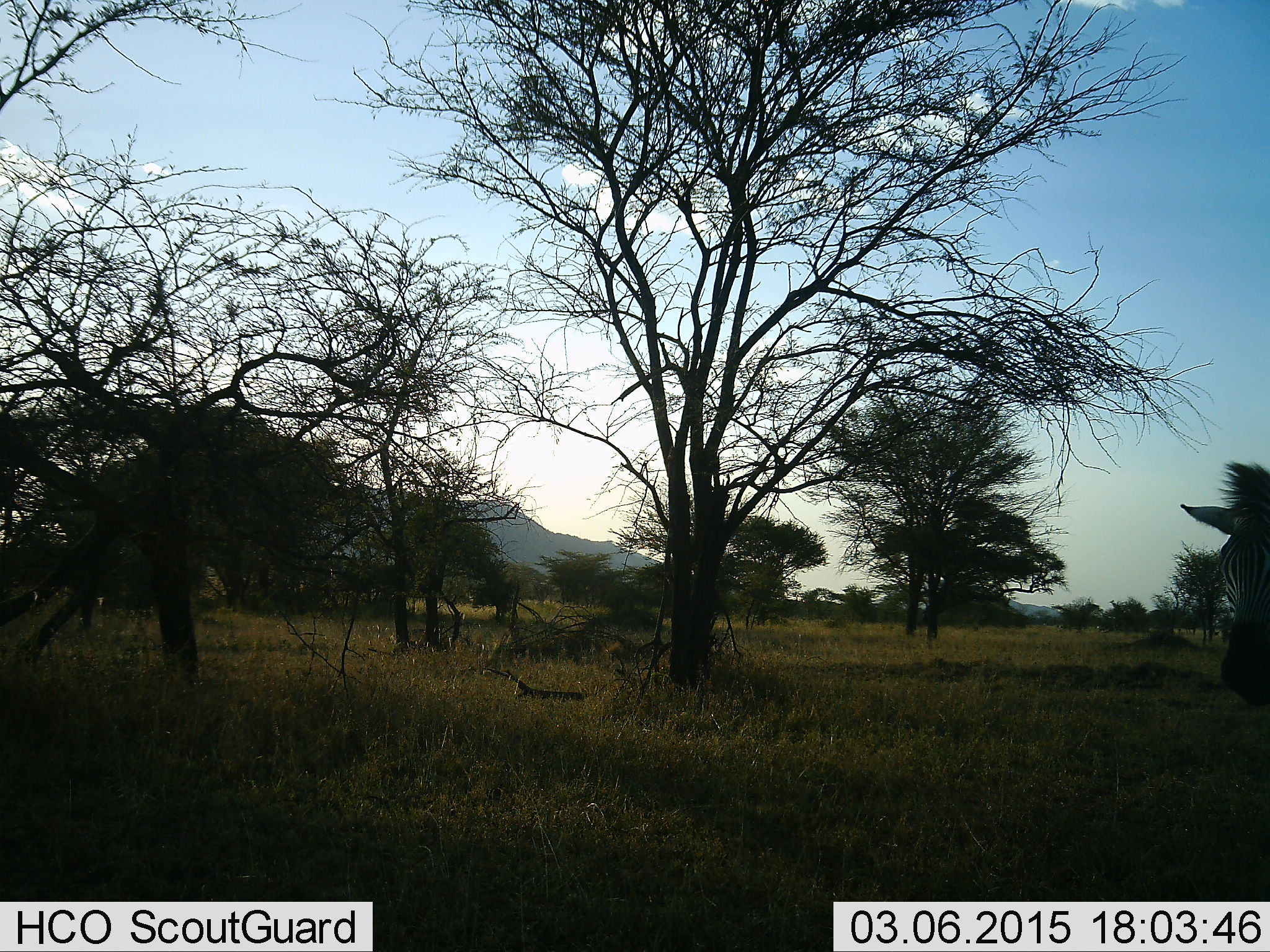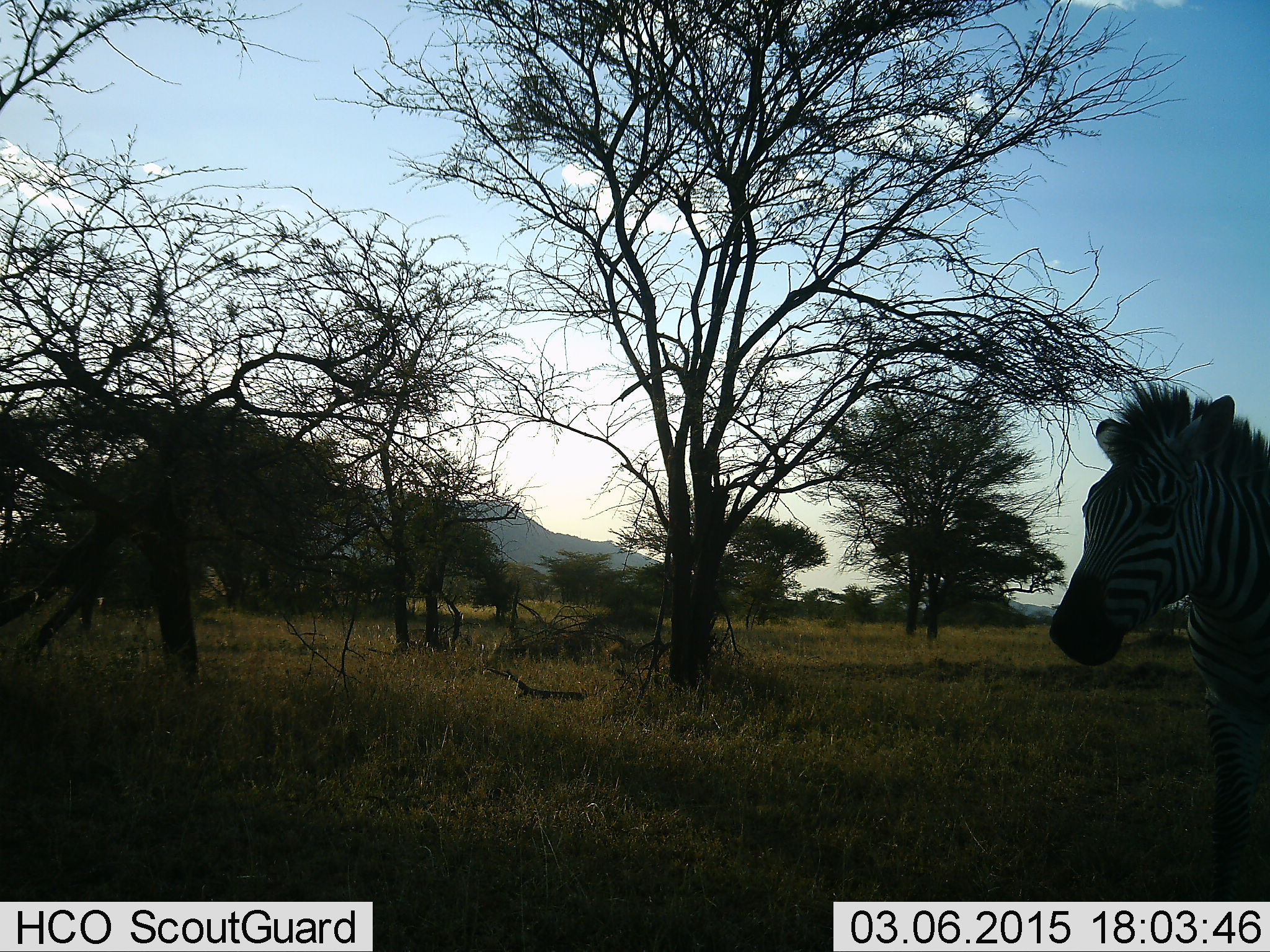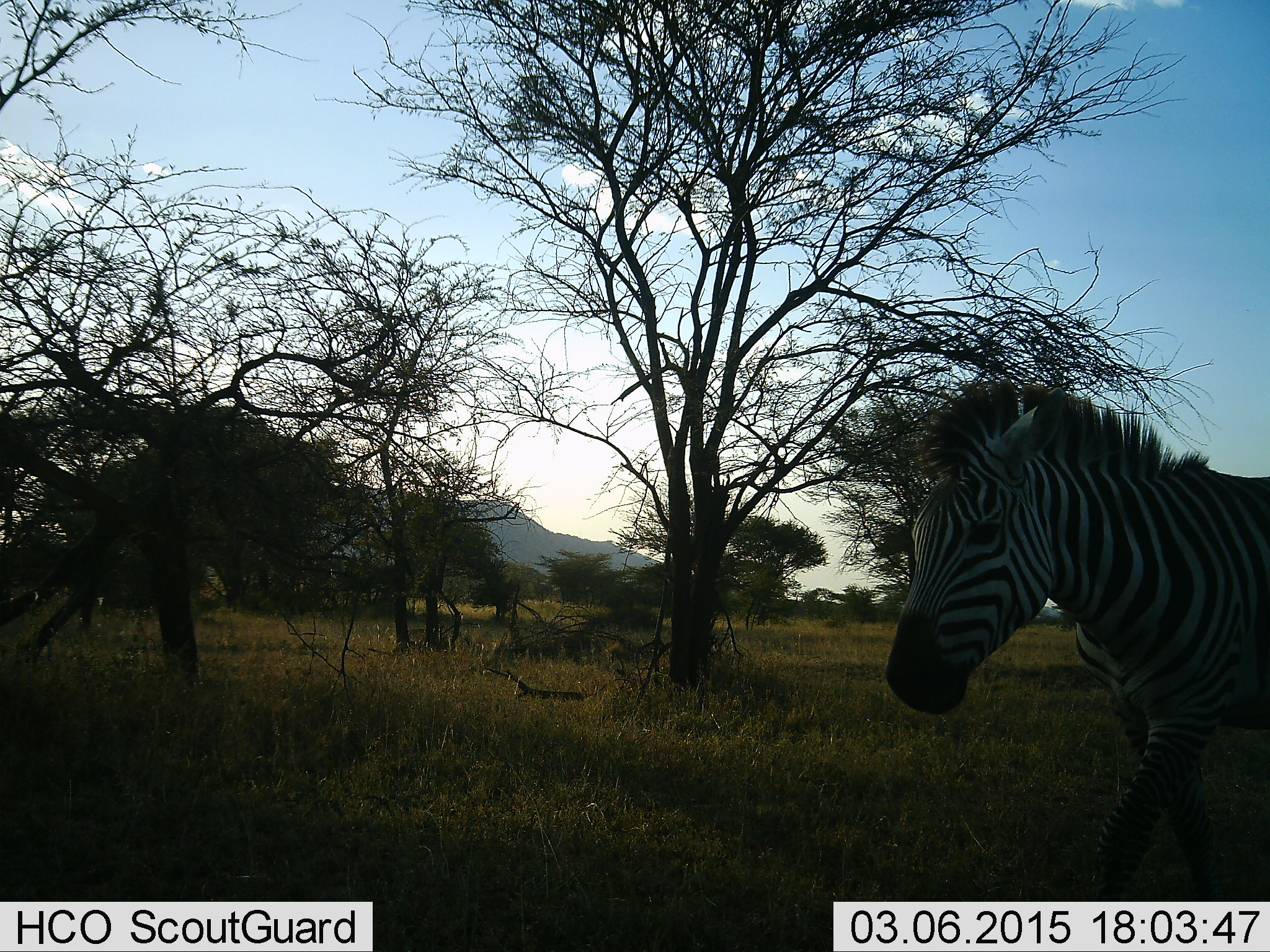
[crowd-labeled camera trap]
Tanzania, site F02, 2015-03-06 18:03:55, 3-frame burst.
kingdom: Animalia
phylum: Chordata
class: Mammalia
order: Perissodactyla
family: Equidae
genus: Equus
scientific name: Equus quagga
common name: plains zebra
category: zebra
Zebra (plains zebra) (Equus quagga), count 1. Behavior (volunteer vote fractions): standing 0%, resting 0%, moving 100%, interacting 0%. Young present (vote fraction): 0%. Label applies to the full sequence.